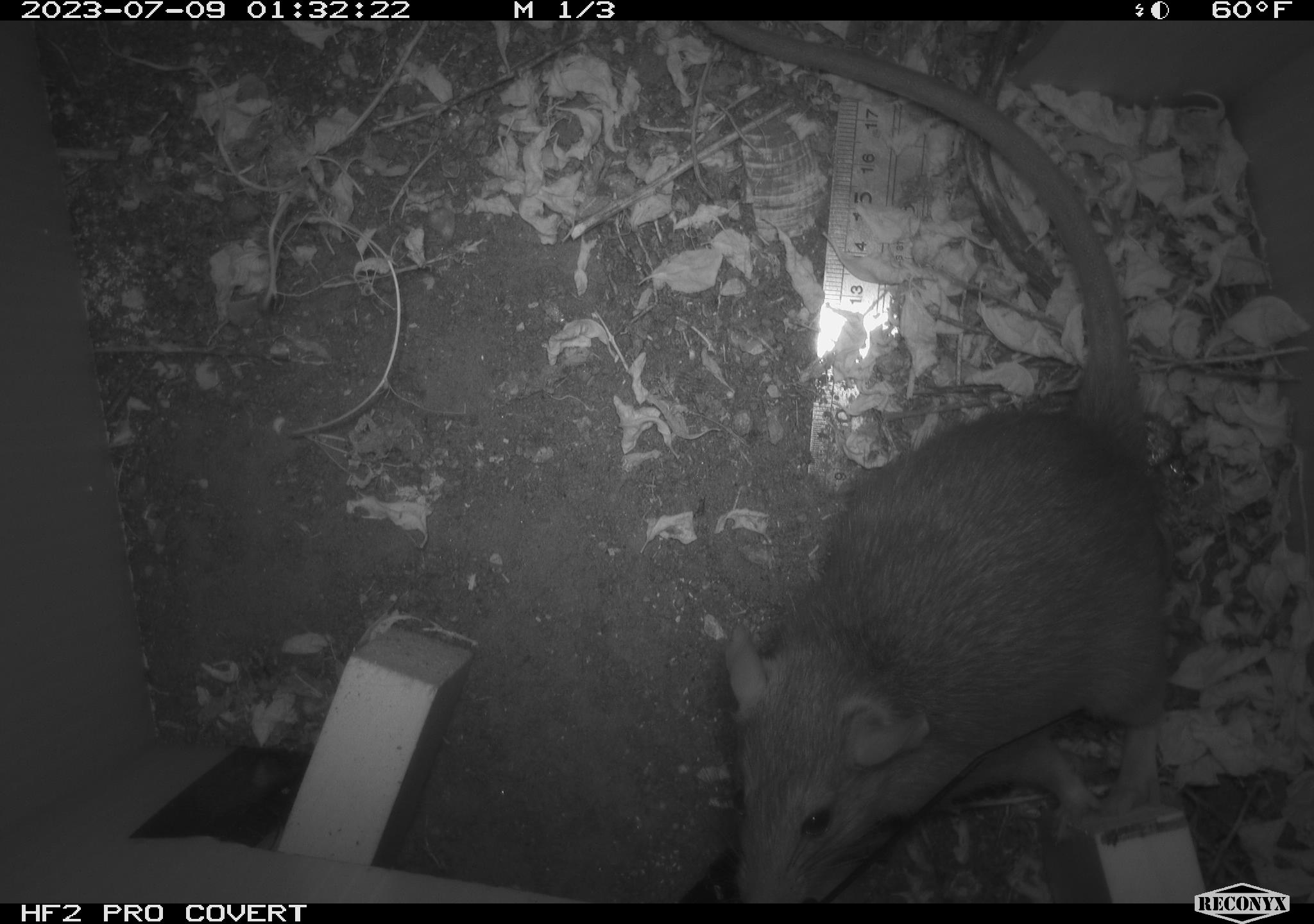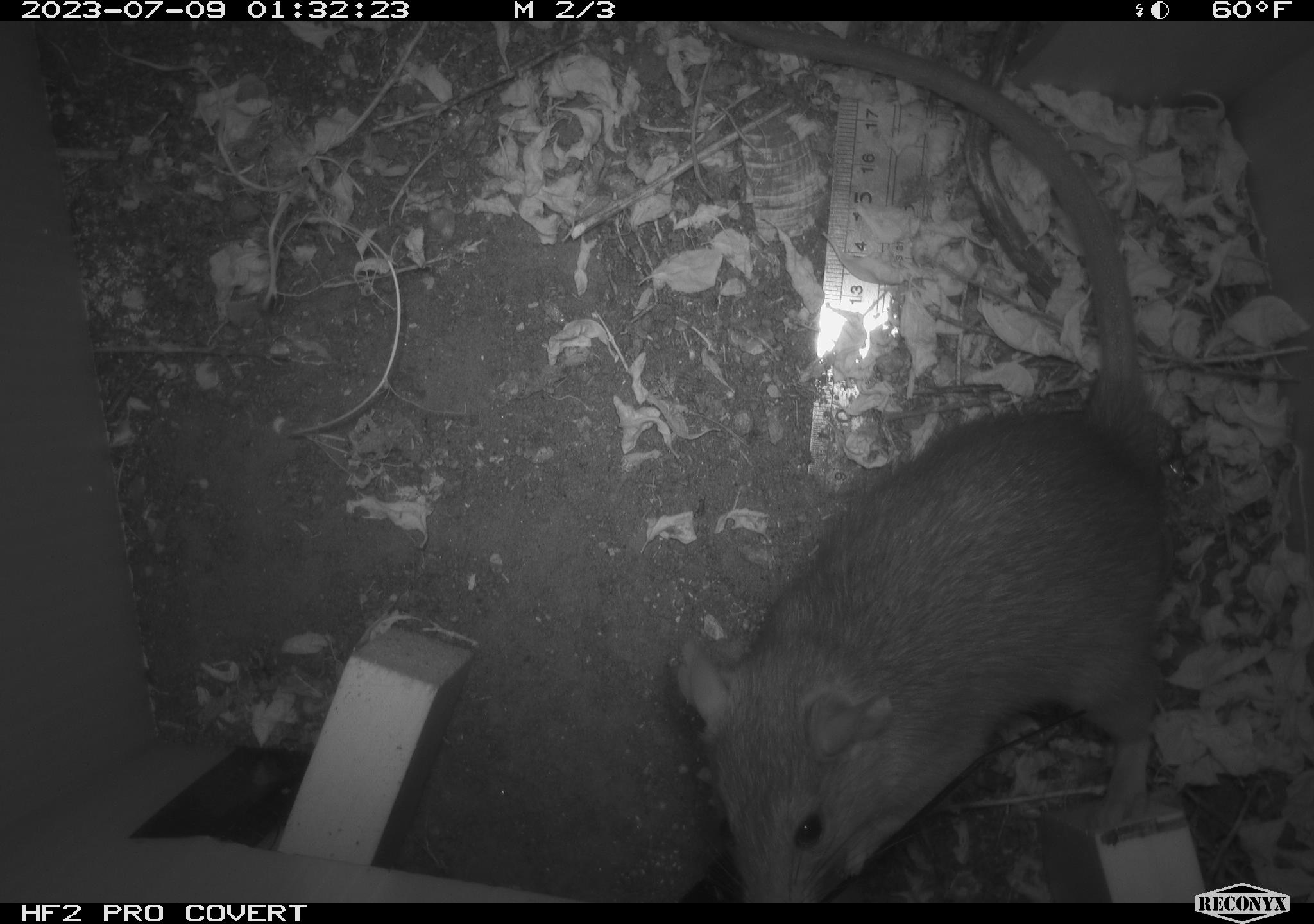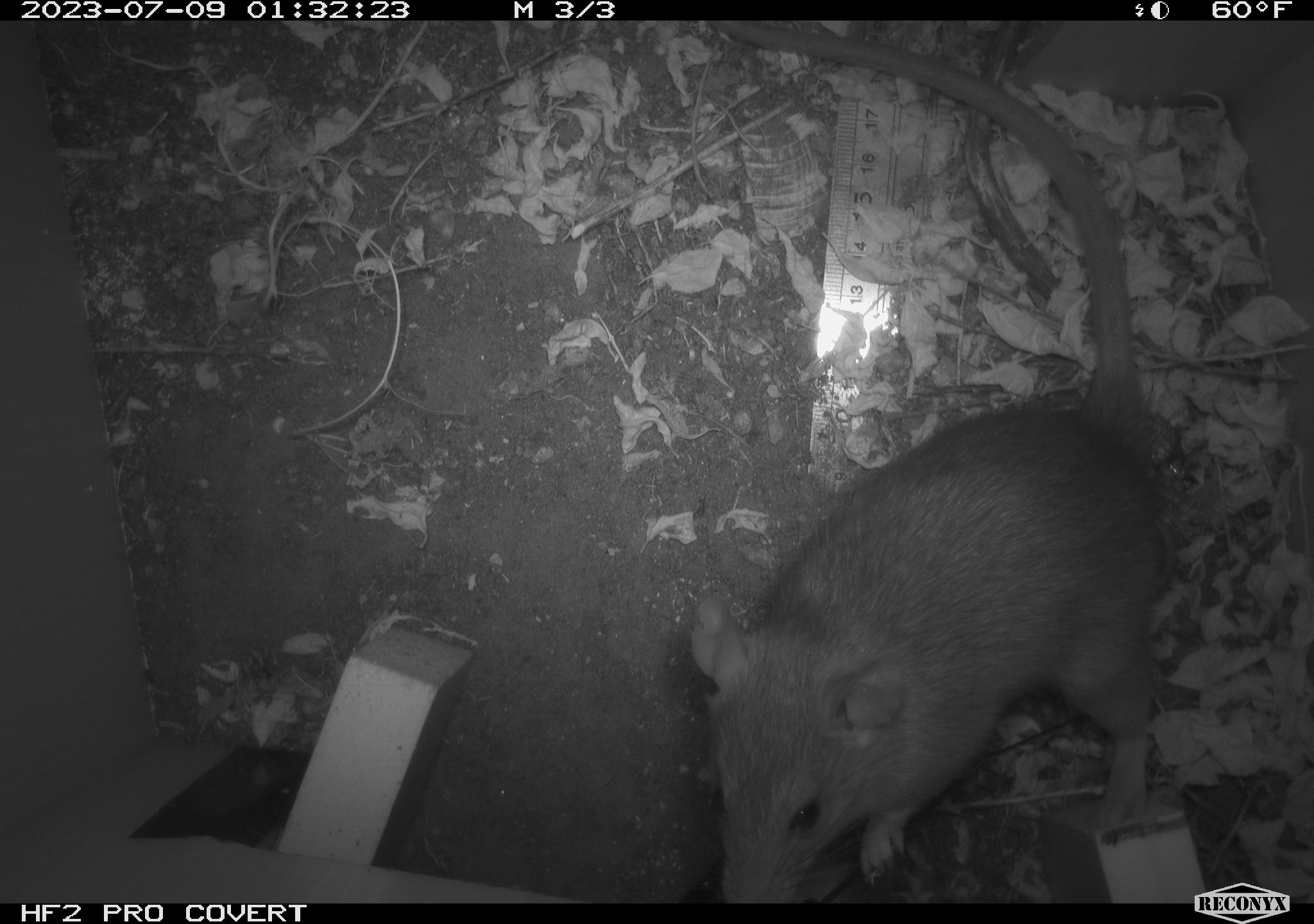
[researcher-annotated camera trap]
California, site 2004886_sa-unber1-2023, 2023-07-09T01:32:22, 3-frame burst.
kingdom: Animalia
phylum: Chordata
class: Mammalia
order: Rodentia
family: Muridae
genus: Rattus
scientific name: Rattus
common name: rat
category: rattus species